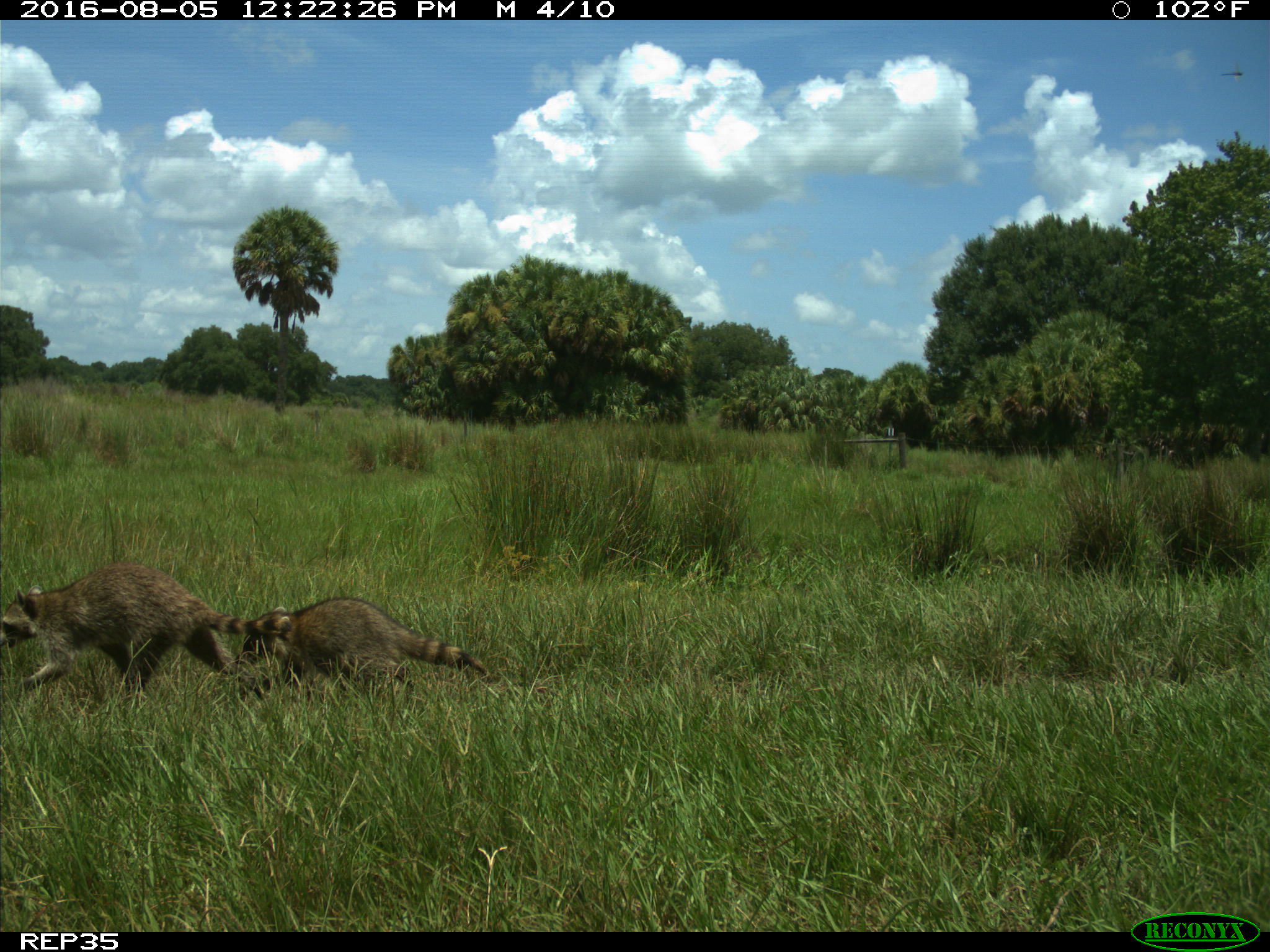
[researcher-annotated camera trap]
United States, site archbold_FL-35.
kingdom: Animalia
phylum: Chordata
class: Mammalia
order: Carnivora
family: Procyonidae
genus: Procyon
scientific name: Procyon lotor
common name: common raccoon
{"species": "Procyon lotor (common raccoon)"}